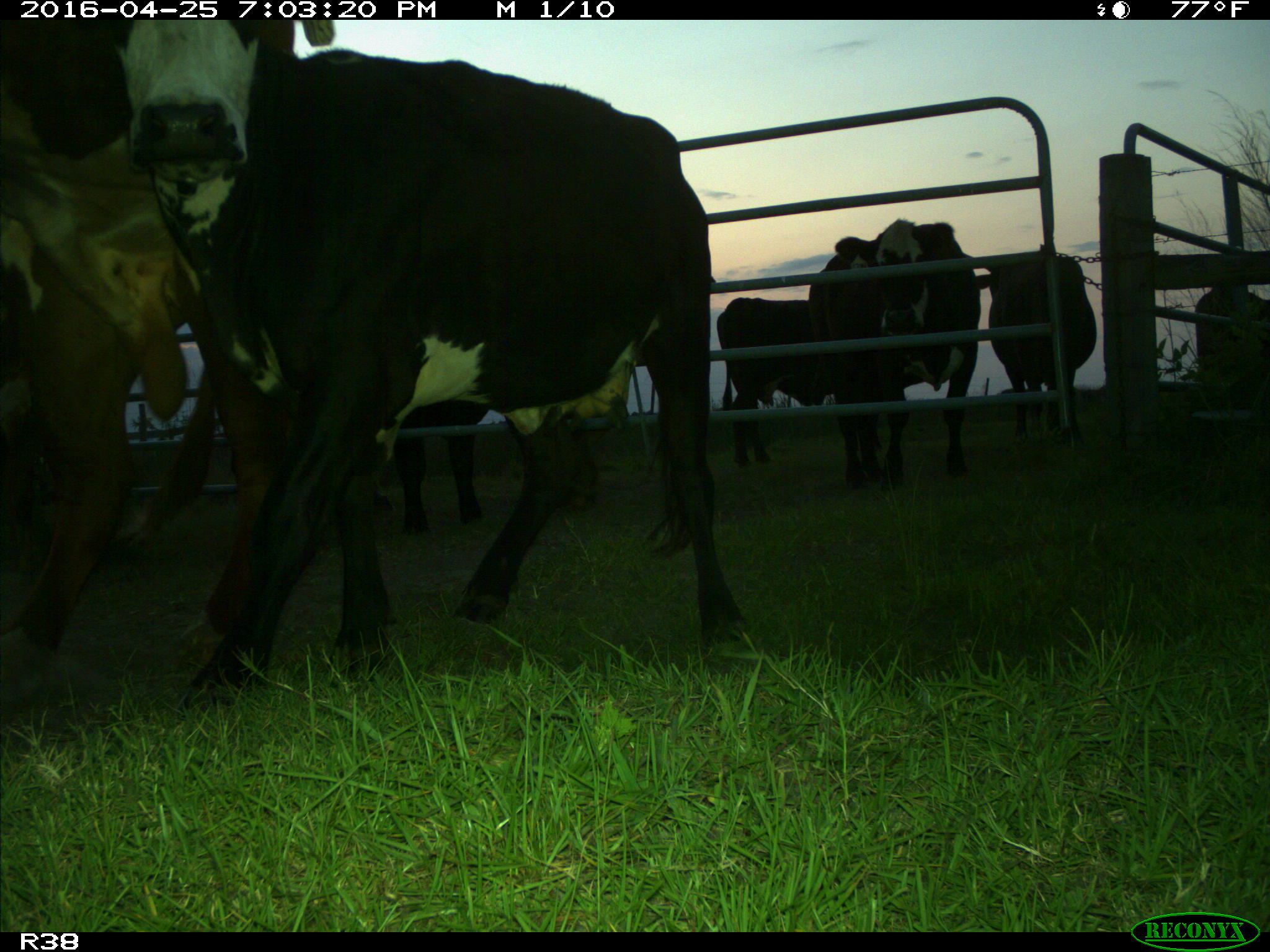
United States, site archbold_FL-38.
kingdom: Animalia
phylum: Chordata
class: Mammalia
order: Artiodactyla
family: Bovidae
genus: Bos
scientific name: Bos taurus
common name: domestic cow